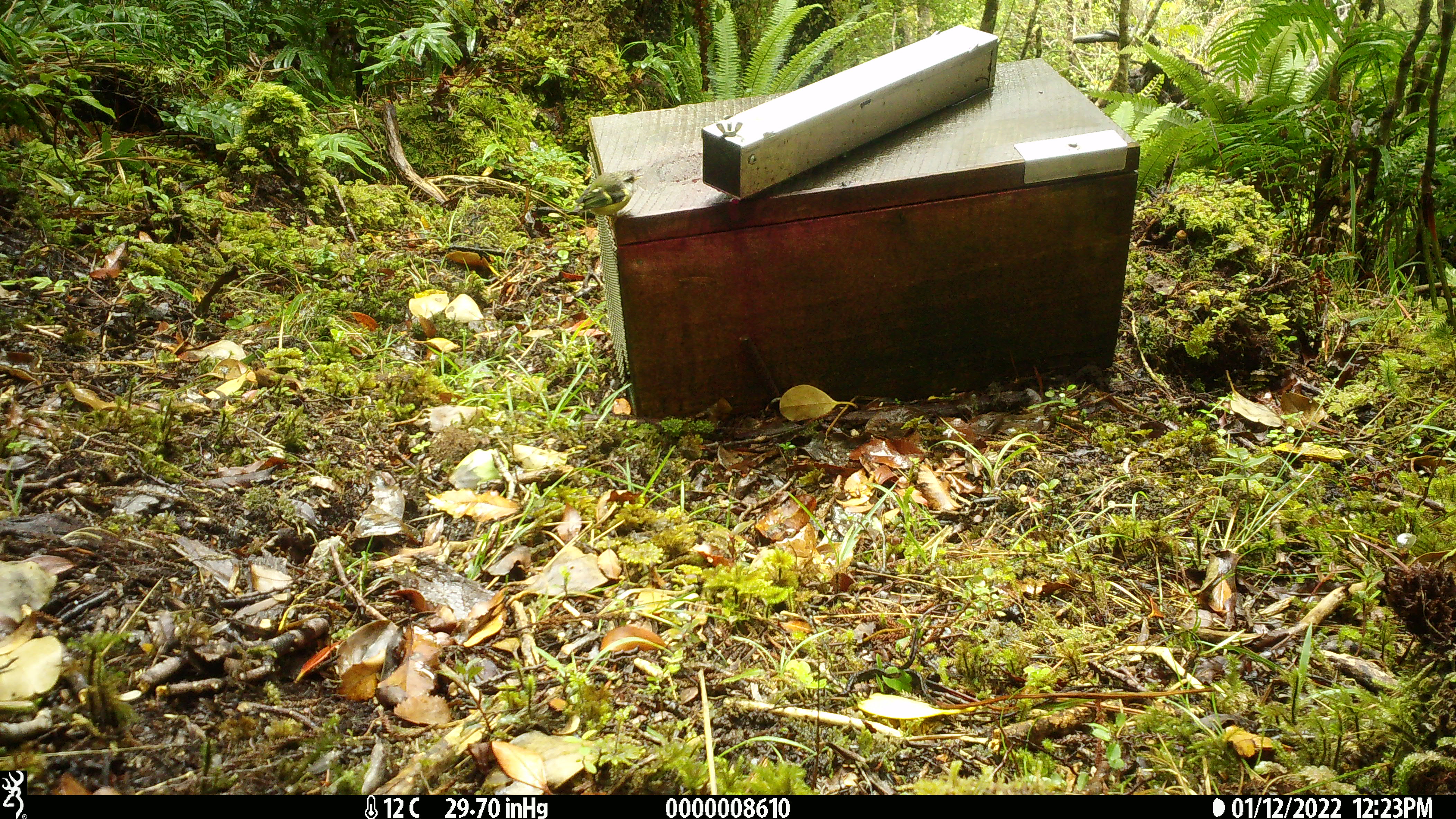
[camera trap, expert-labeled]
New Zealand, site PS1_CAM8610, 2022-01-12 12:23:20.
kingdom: Animalia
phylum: Chordata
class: Aves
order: Passeriformes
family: Acanthisittidae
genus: Acanthisitta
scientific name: Acanthisitta chloris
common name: rifleman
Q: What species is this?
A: Rifleman (Acanthisitta chloris).